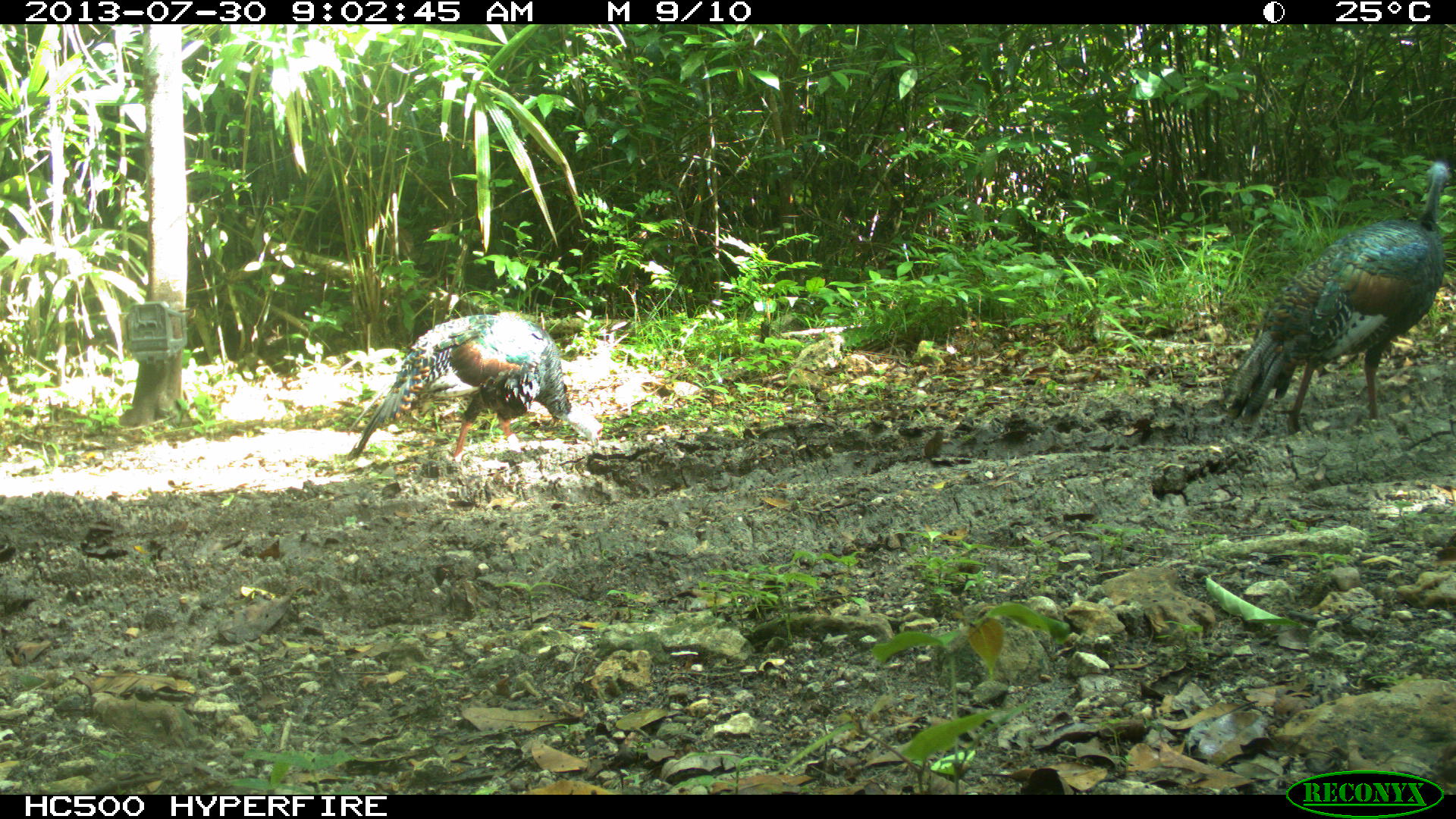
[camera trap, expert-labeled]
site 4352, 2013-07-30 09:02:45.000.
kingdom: Animalia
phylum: Chordata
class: Aves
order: Galliformes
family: Phasianidae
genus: Meleagris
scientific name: Meleagris ocellata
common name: ocellated turkey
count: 2